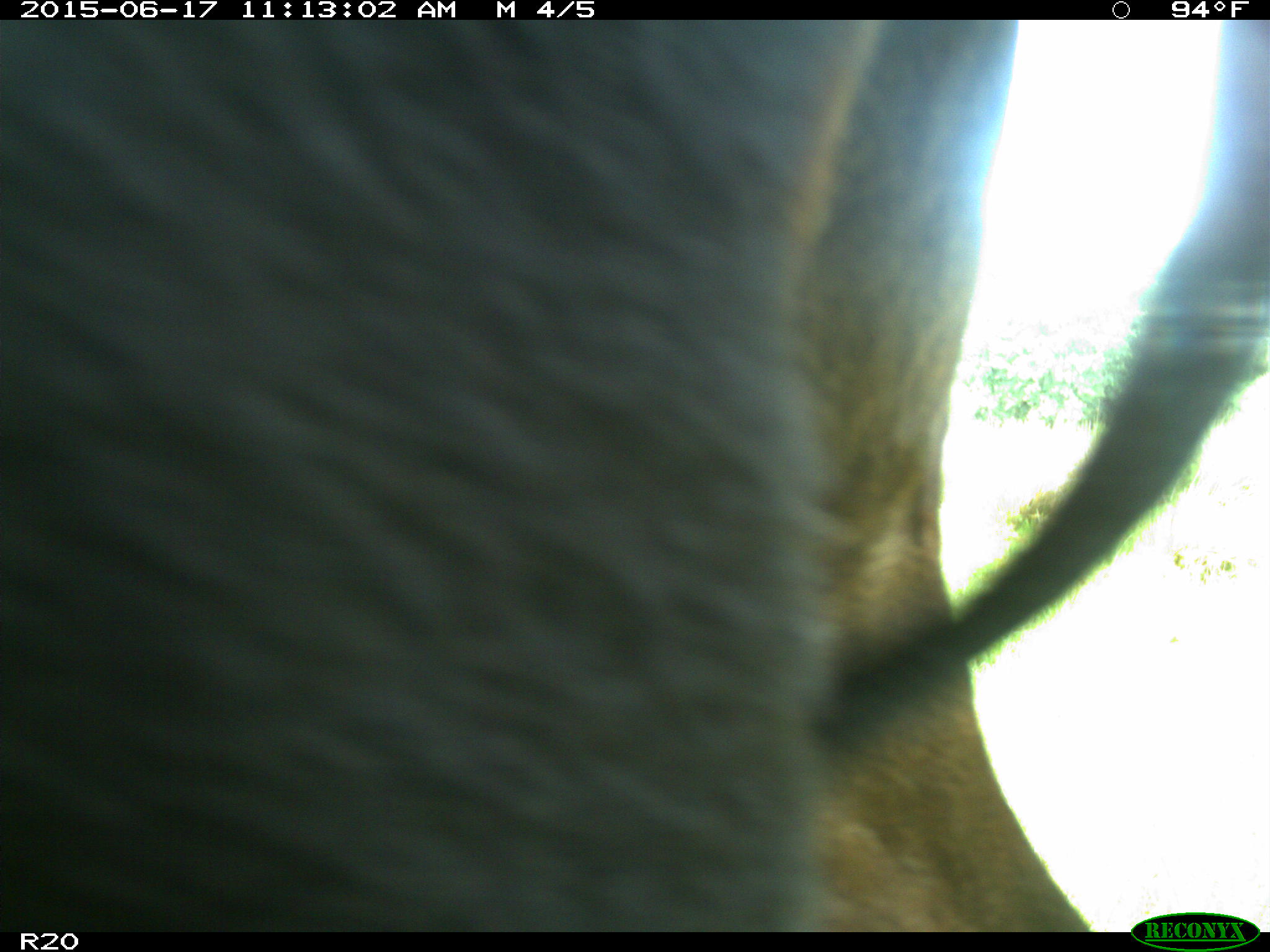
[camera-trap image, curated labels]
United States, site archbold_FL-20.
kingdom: Animalia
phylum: Chordata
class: Mammalia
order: Artiodactyla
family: Bovidae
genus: Bos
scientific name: Bos taurus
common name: domestic cow